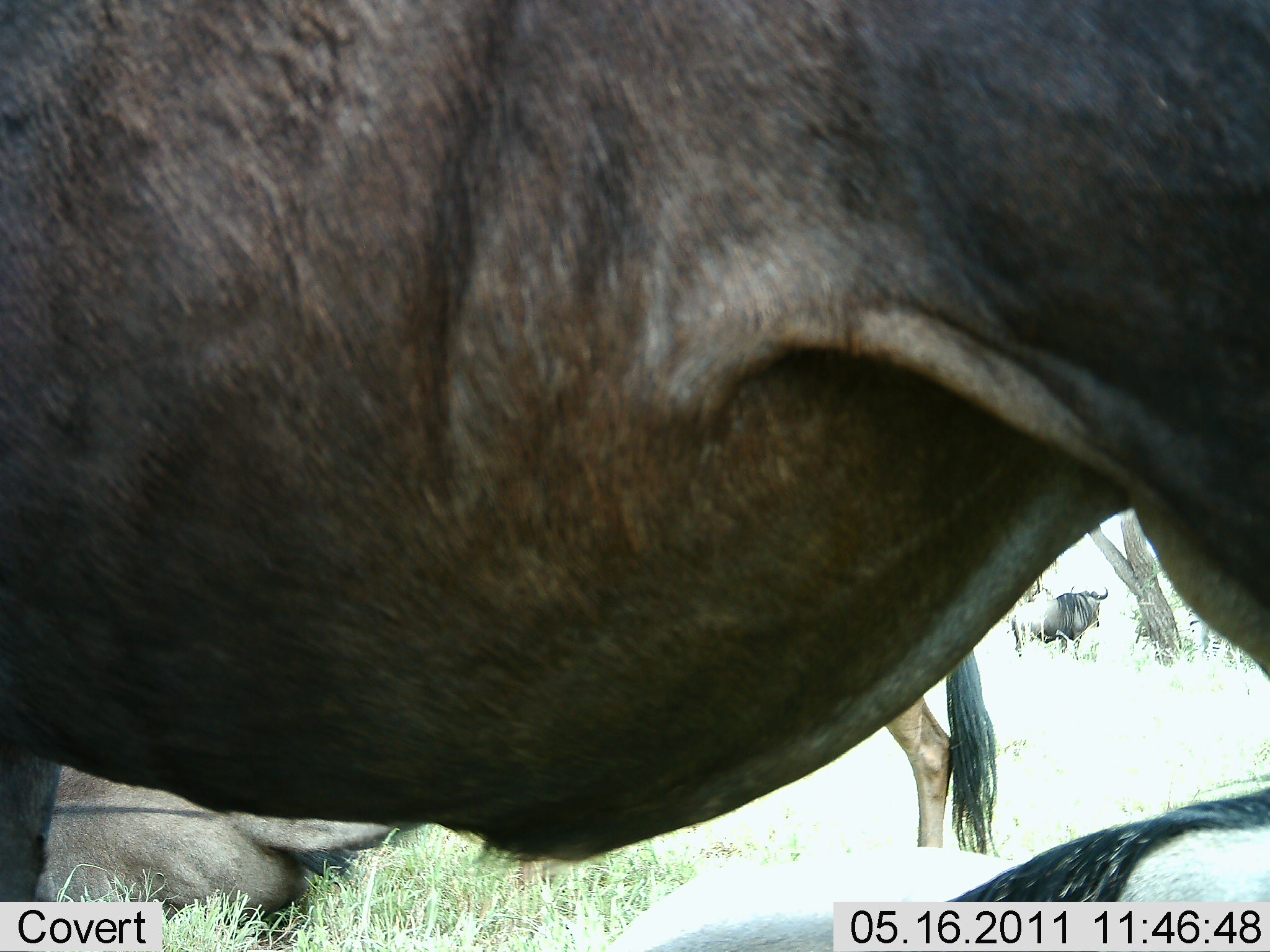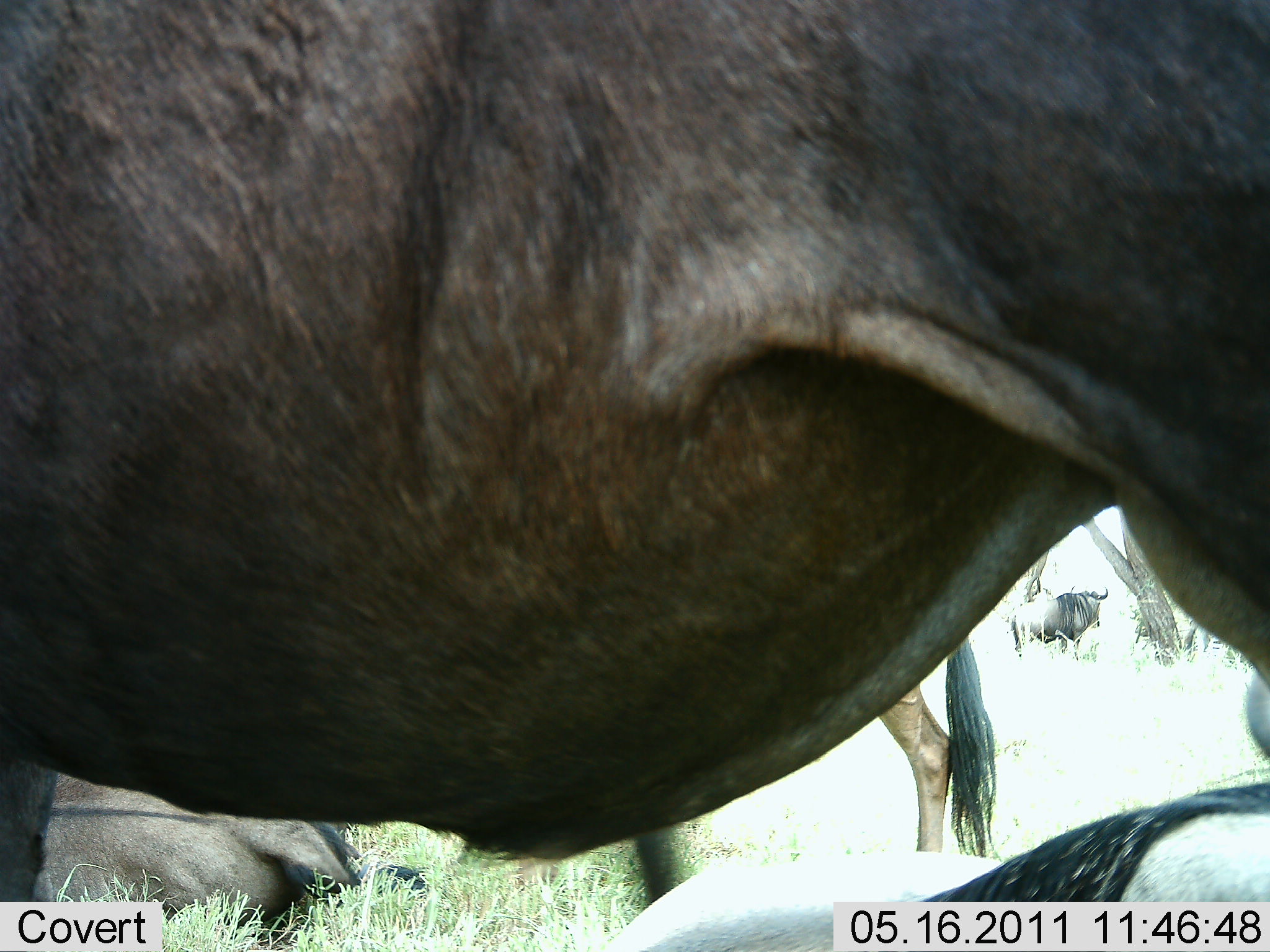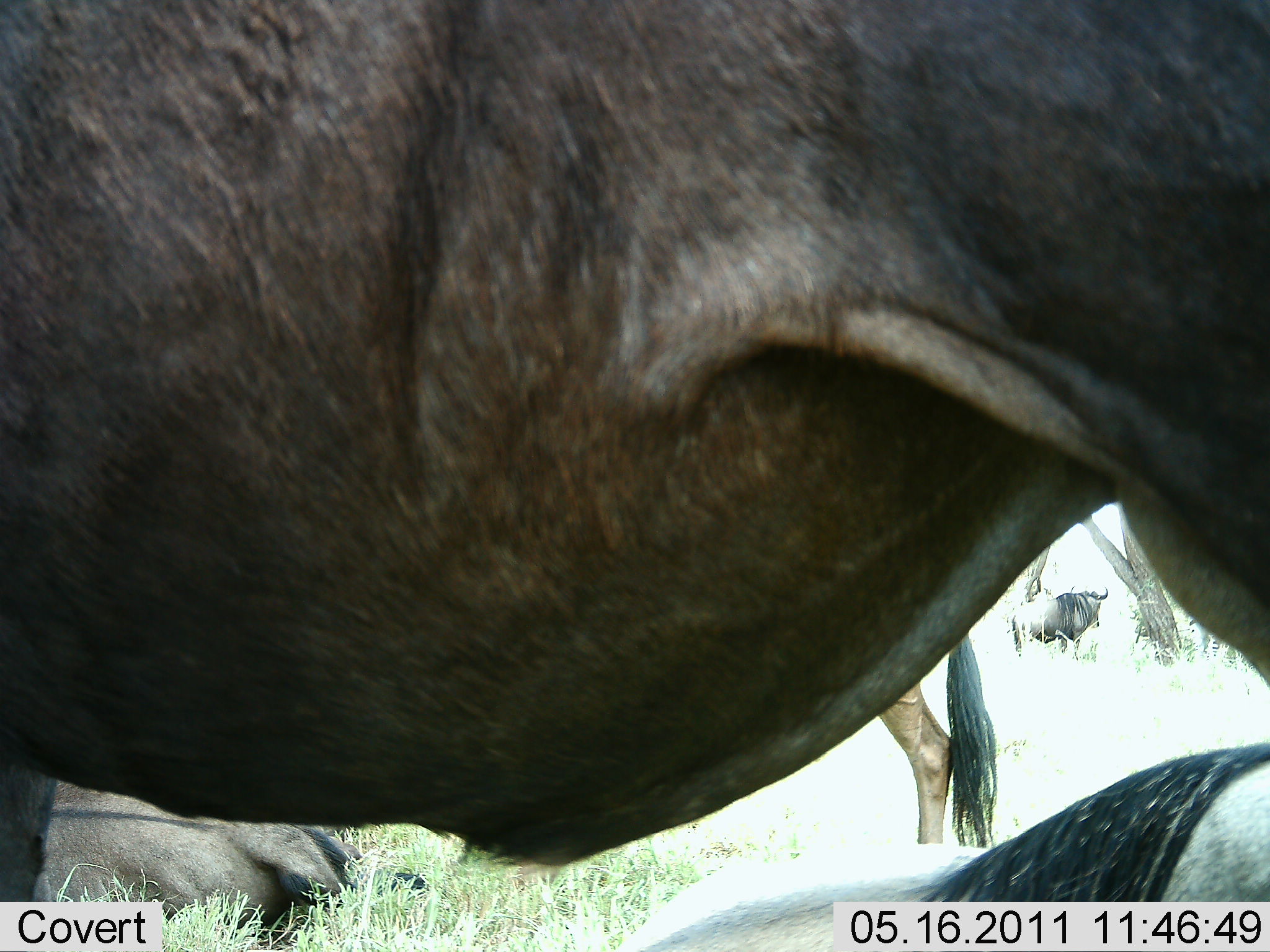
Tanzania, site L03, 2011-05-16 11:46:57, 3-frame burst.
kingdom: Animalia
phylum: Chordata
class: Mammalia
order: Artiodactyla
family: Bovidae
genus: Connochaetes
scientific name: Connochaetes taurinus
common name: blue wildebeest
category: wildebeest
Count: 4.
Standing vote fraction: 77%.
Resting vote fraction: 69%.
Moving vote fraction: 8%.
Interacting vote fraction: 0%.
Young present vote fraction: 0%.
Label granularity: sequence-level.